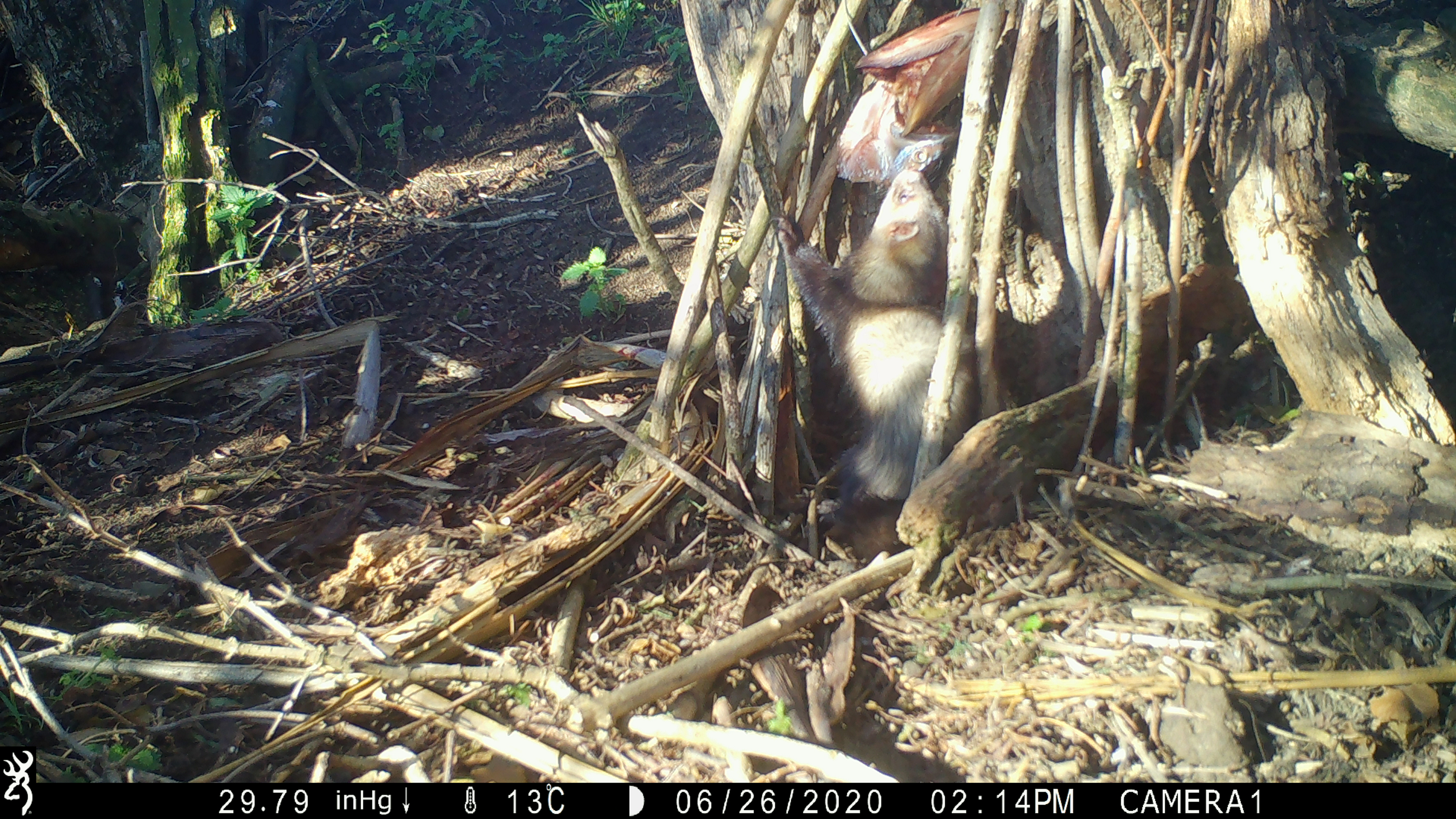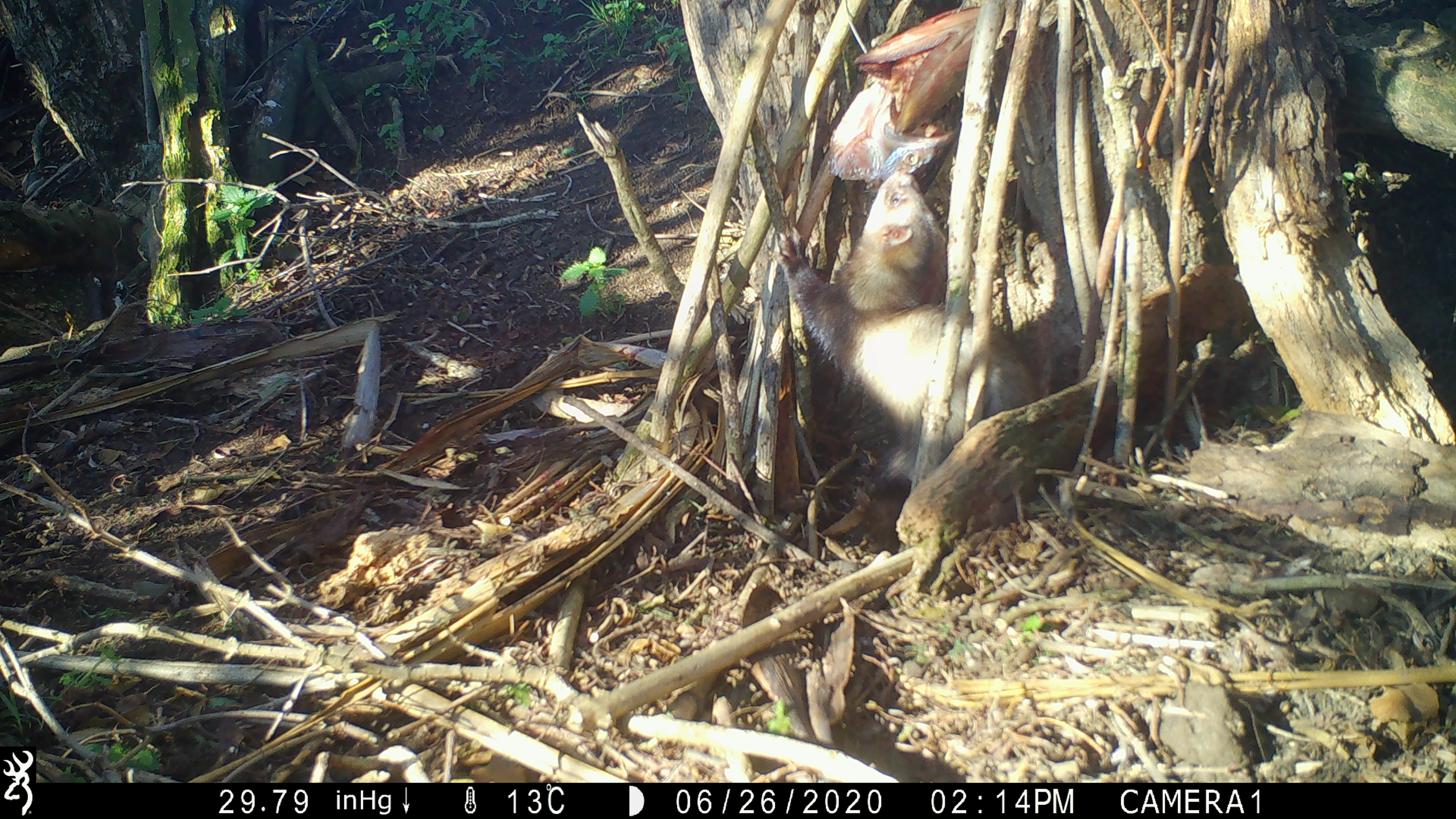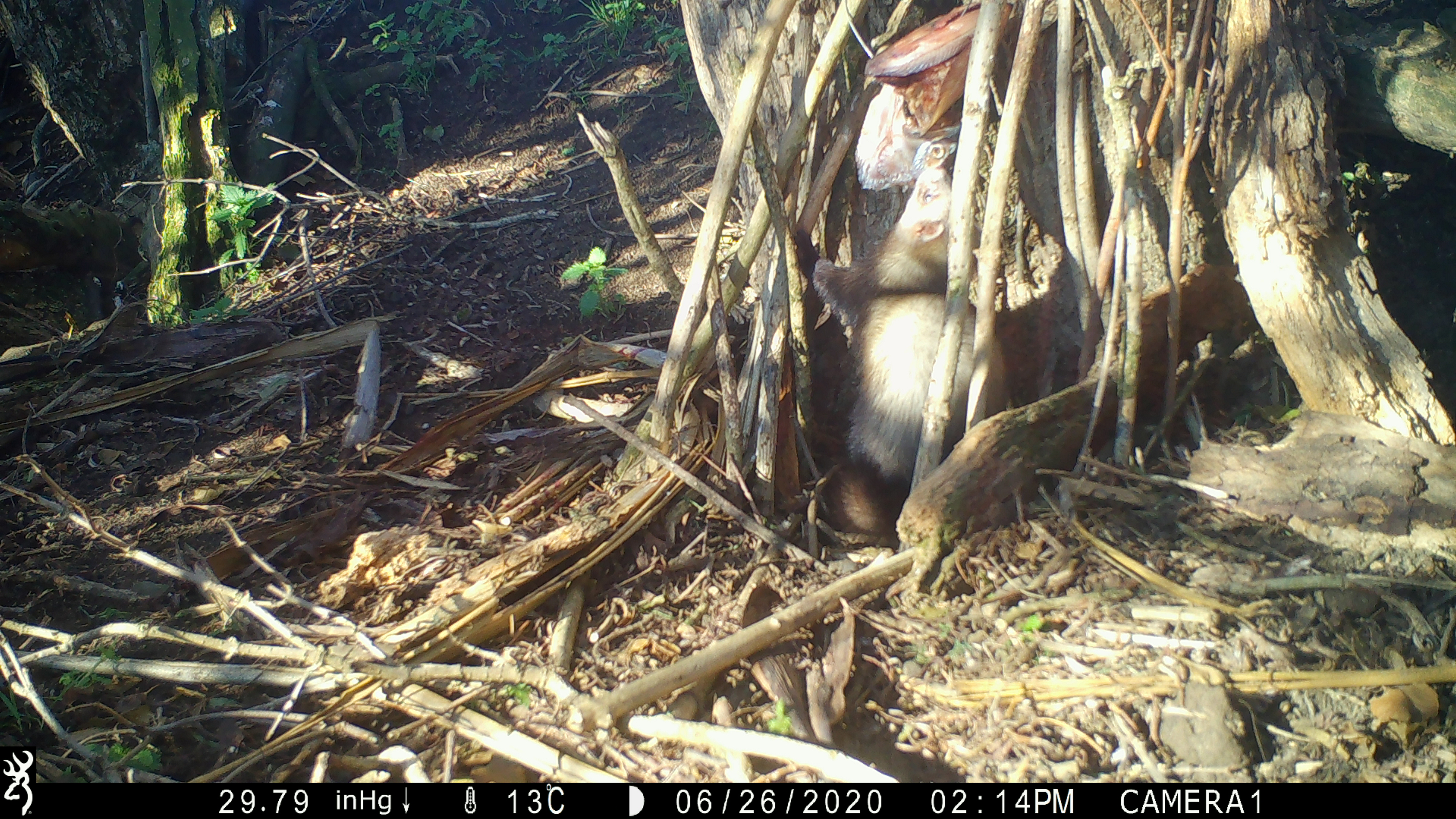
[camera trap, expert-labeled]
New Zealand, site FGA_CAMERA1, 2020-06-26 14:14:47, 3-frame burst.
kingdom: Animalia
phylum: Chordata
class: Mammalia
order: Carnivora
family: Mustelidae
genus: Mustela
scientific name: Mustela furo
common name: ferret